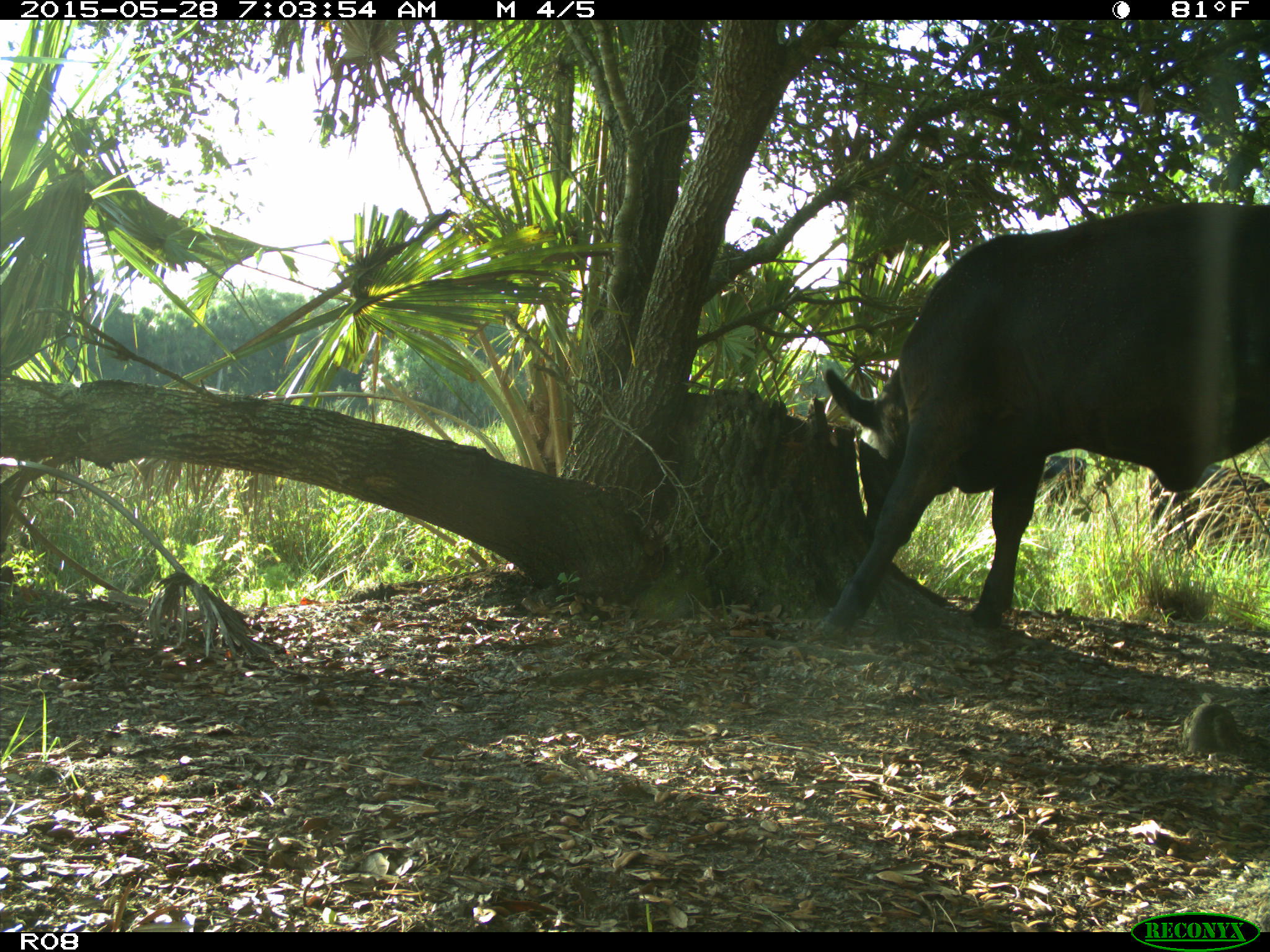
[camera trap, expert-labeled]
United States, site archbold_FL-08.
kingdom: Animalia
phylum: Chordata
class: Mammalia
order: Artiodactyla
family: Bovidae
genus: Bos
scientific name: Bos taurus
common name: domestic cow